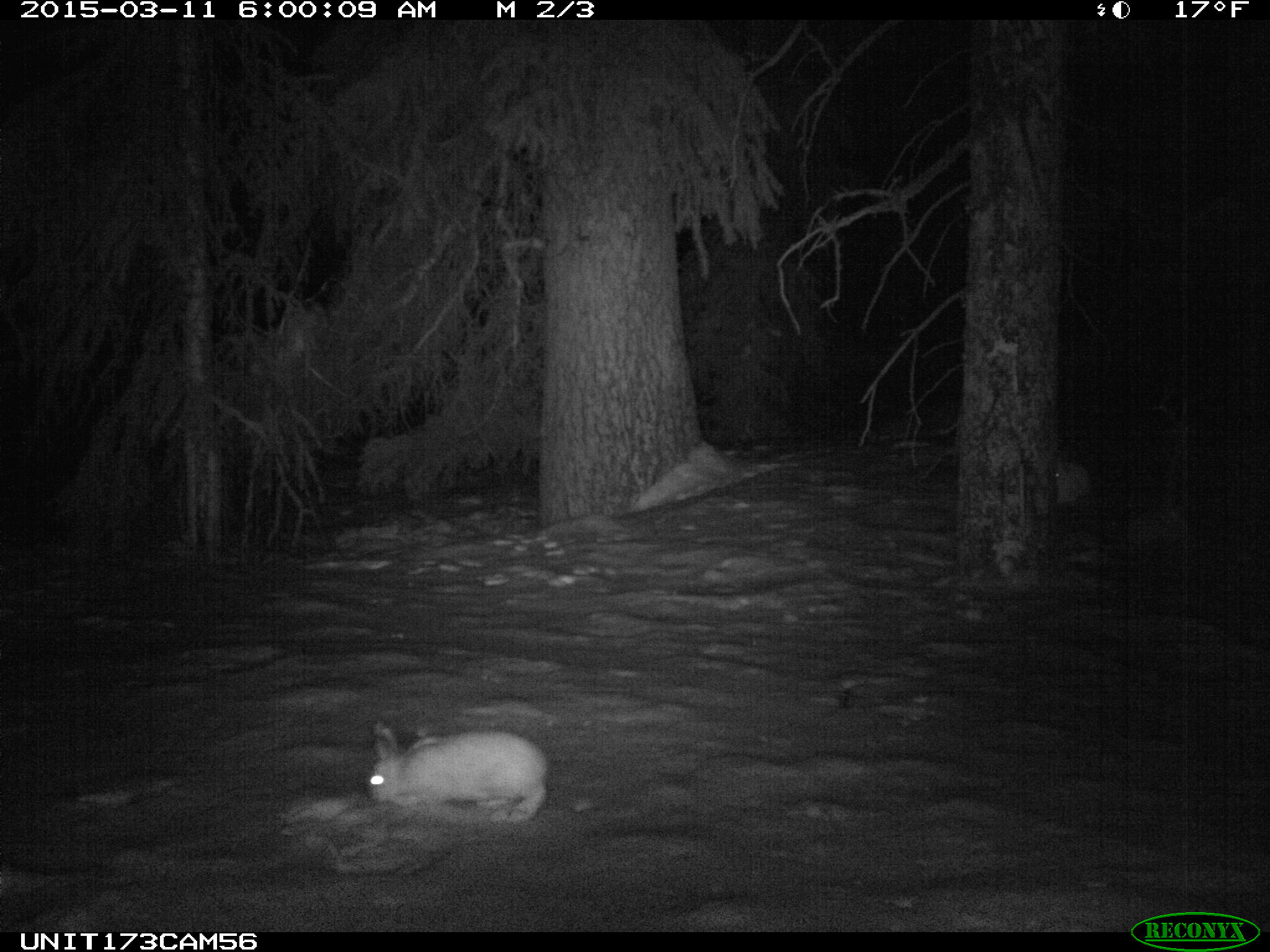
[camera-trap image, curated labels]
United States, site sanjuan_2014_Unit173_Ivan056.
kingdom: Animalia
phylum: Chordata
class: Mammalia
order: Lagomorpha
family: Leporidae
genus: Lepus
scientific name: Lepus americanus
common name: snowshoe hare